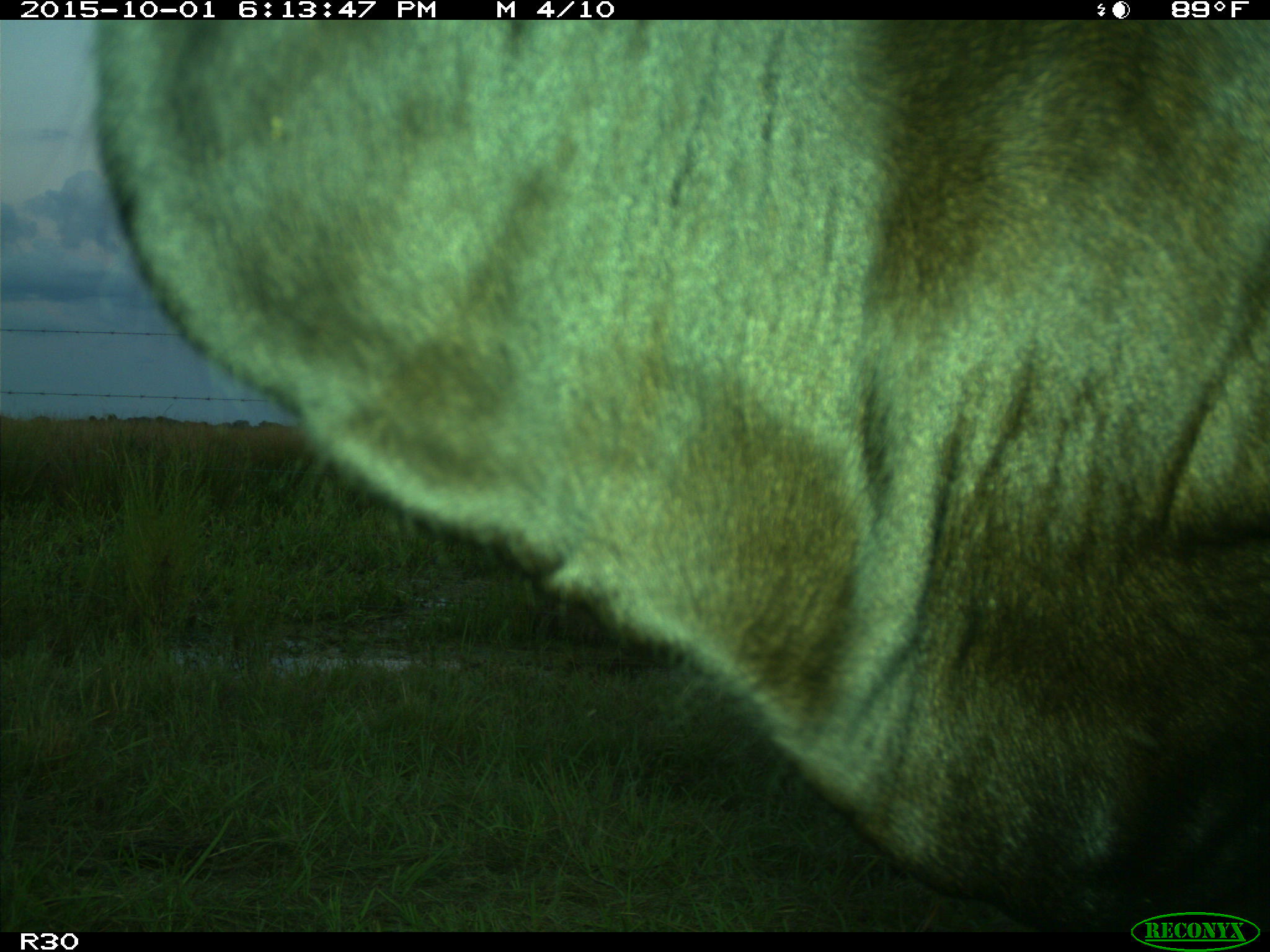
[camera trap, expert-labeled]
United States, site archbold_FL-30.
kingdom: Animalia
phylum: Chordata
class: Mammalia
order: Artiodactyla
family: Bovidae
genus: Bos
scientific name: Bos taurus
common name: domestic cow